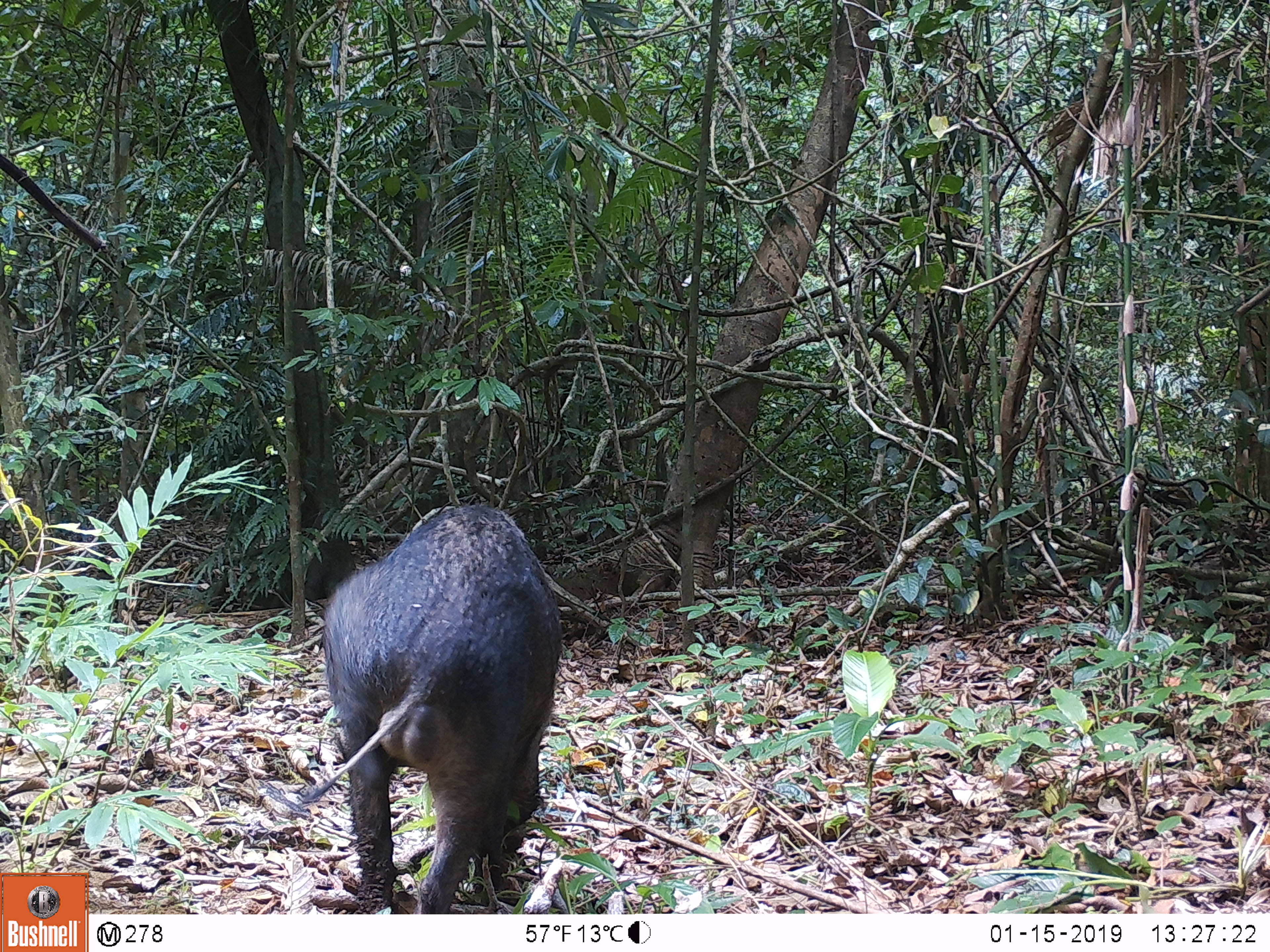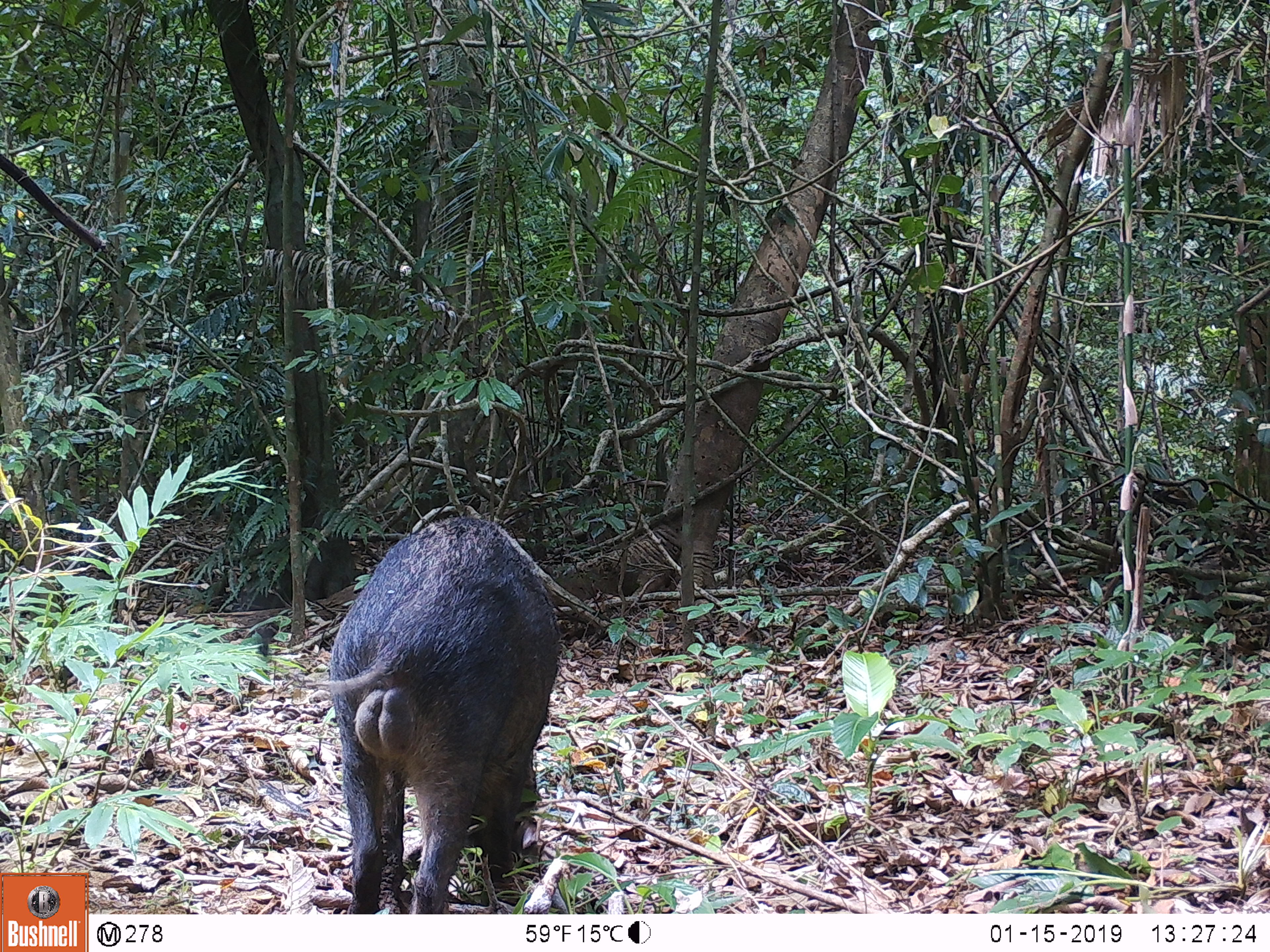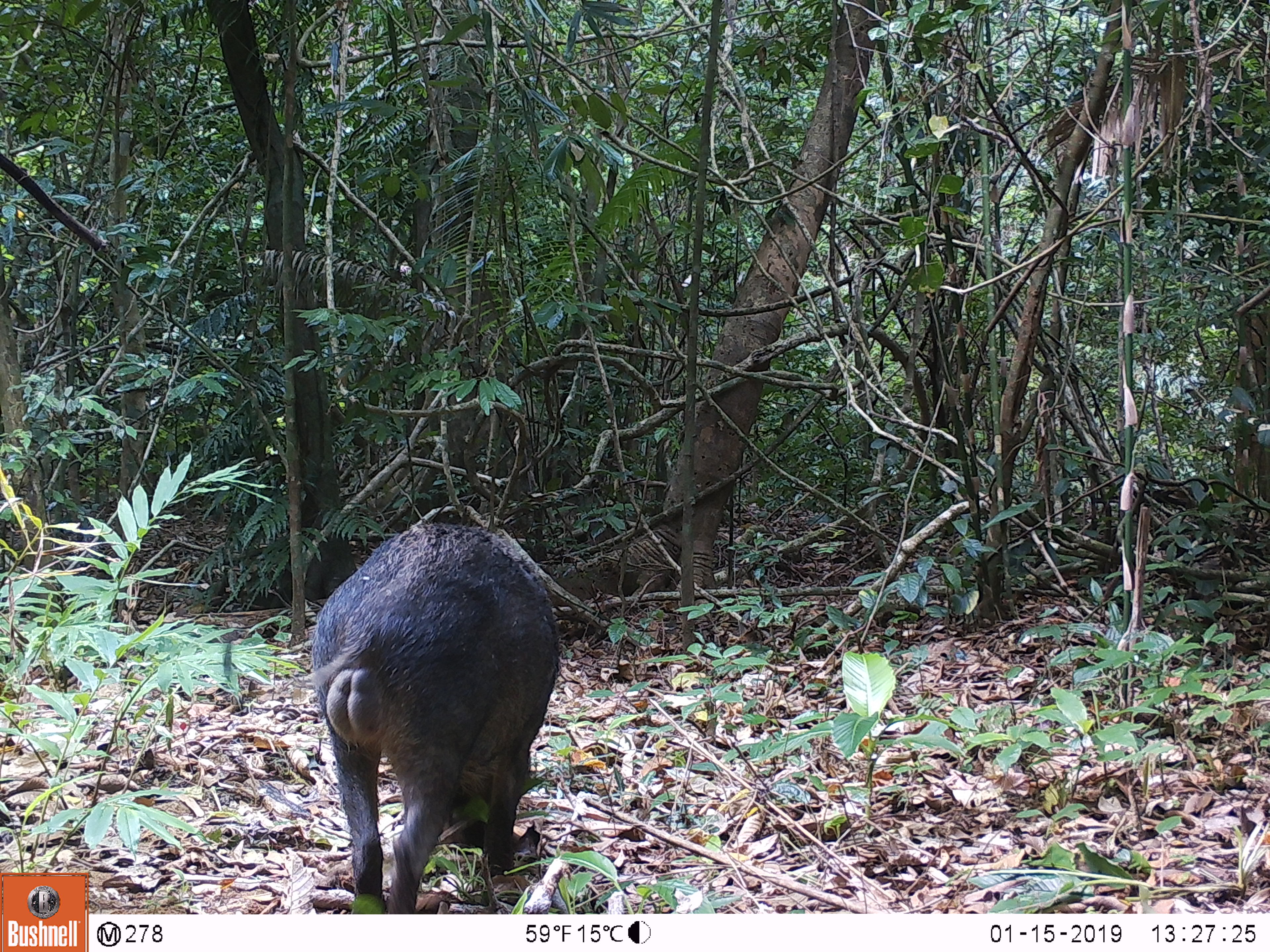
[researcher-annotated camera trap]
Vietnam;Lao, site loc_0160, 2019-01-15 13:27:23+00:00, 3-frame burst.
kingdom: Animalia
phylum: Chordata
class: Mammalia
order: Artiodactyla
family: Suidae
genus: Sus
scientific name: Sus scrofa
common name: eurasian wild pig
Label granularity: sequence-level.